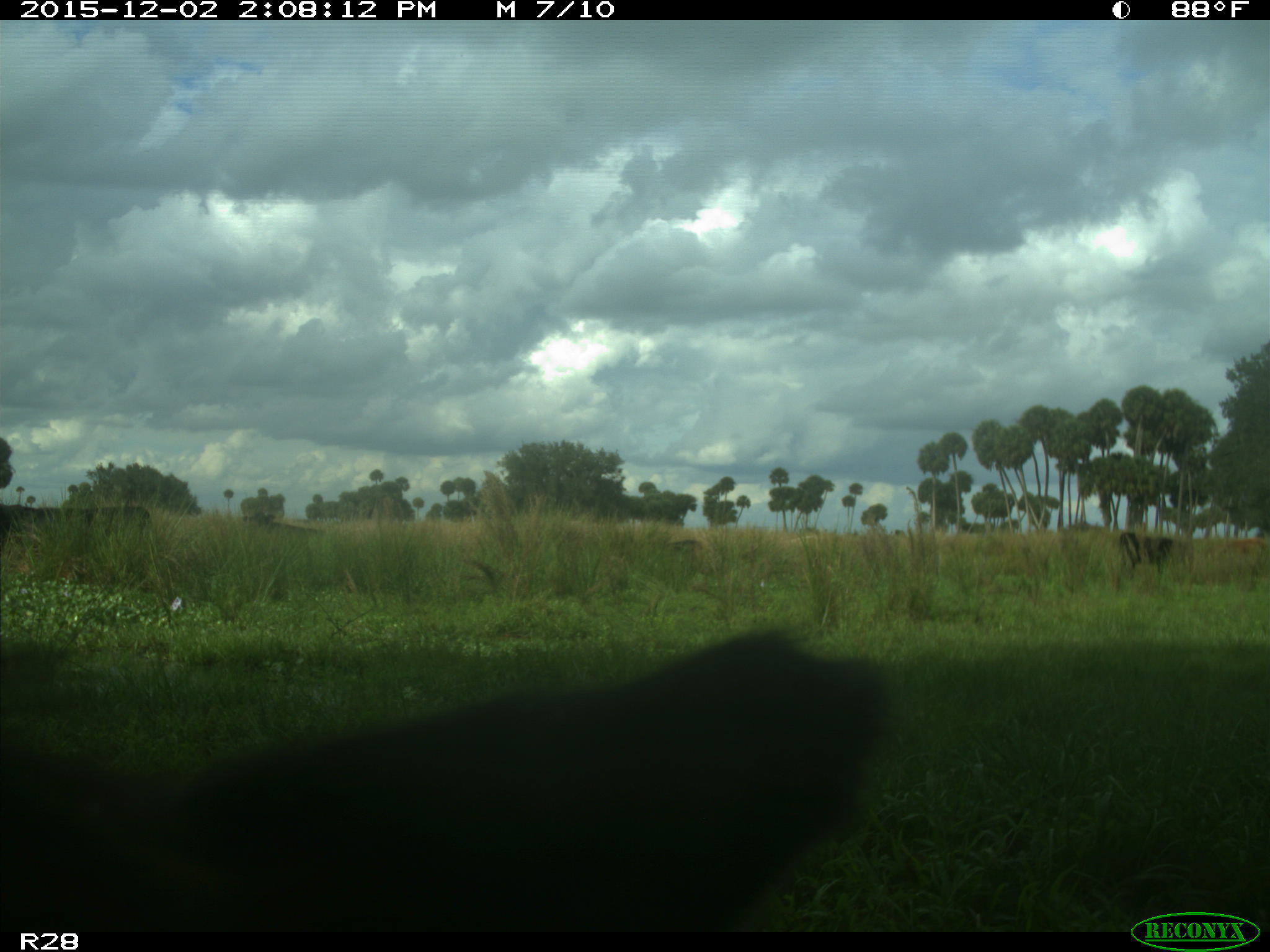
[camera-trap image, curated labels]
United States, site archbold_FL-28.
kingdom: Animalia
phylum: Chordata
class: Mammalia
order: Artiodactyla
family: Bovidae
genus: Bos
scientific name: Bos taurus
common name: domestic cow